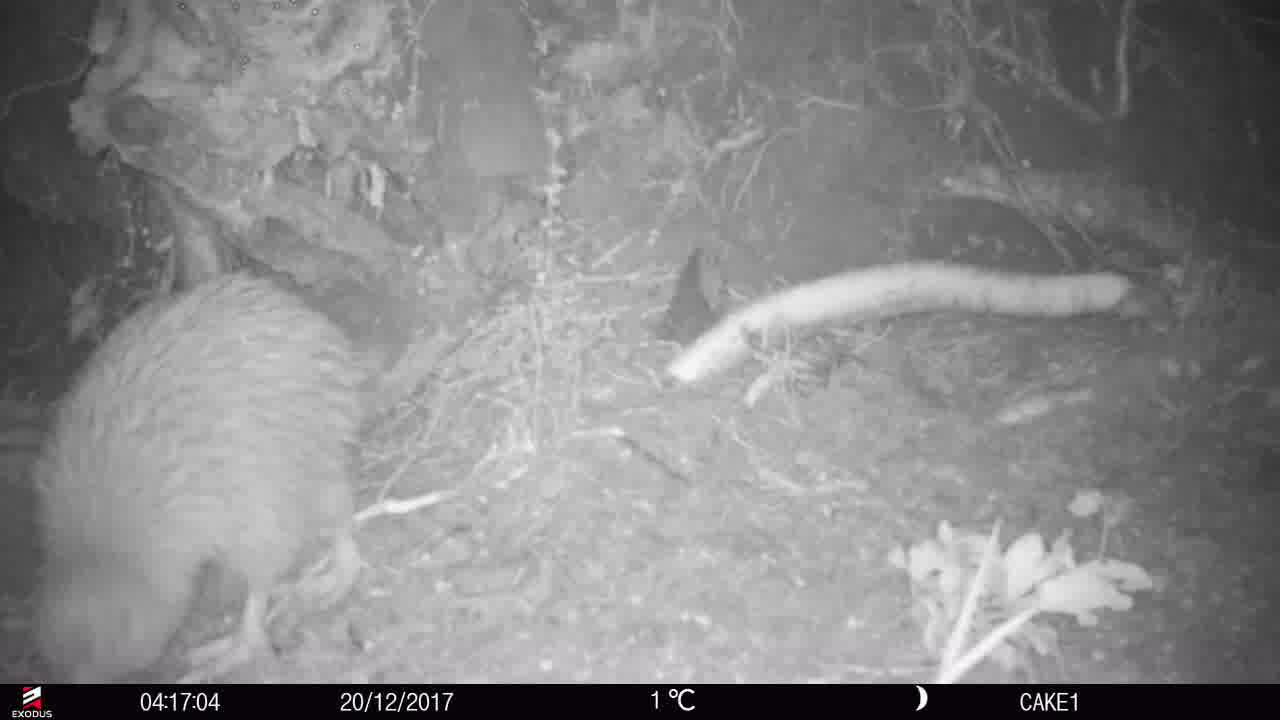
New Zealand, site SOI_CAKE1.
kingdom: Animalia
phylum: Chordata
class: Aves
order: Apterygiformes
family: Apterygidae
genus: Apteryx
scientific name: Apteryx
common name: kiwi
Kiwi (Apteryx).